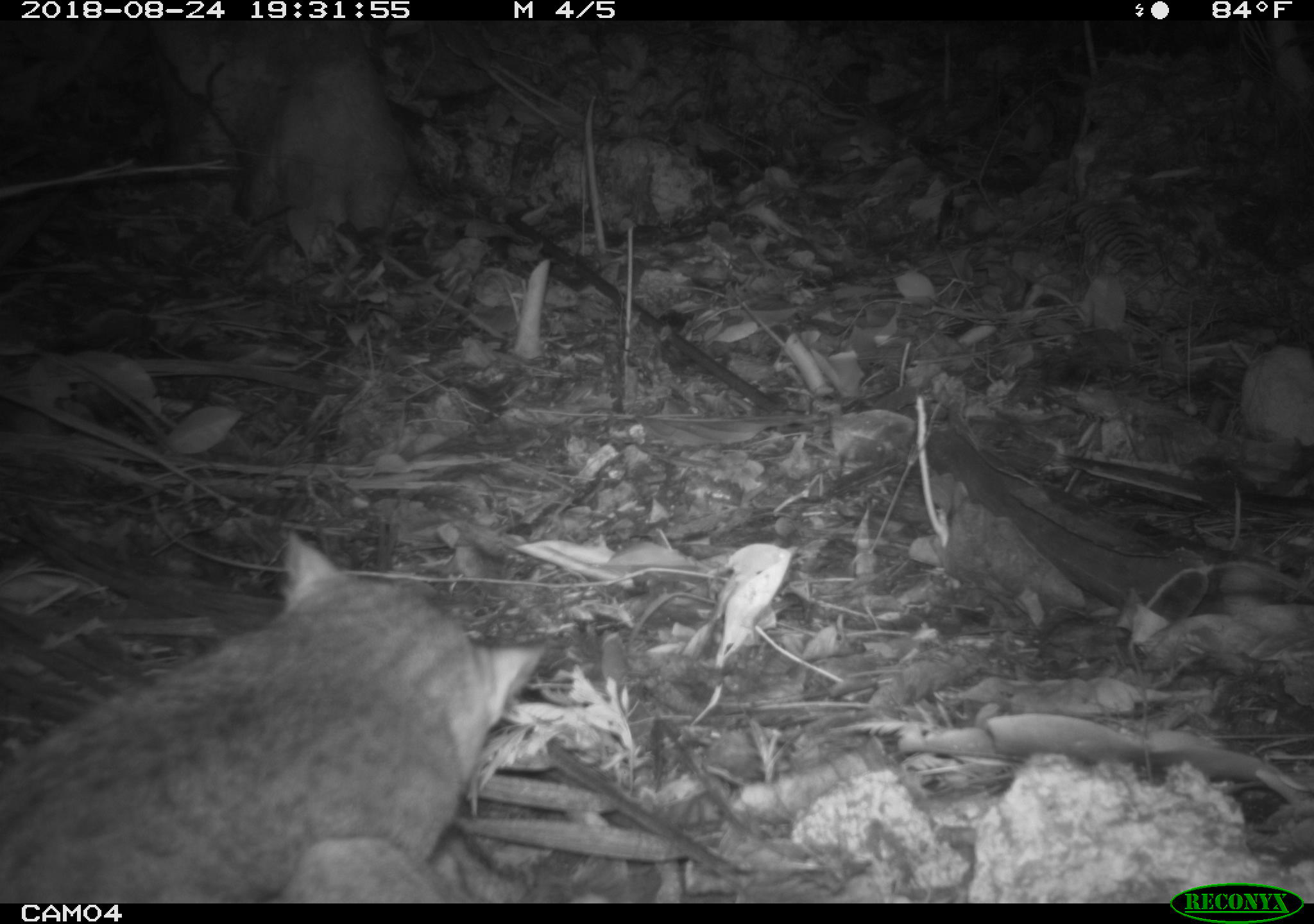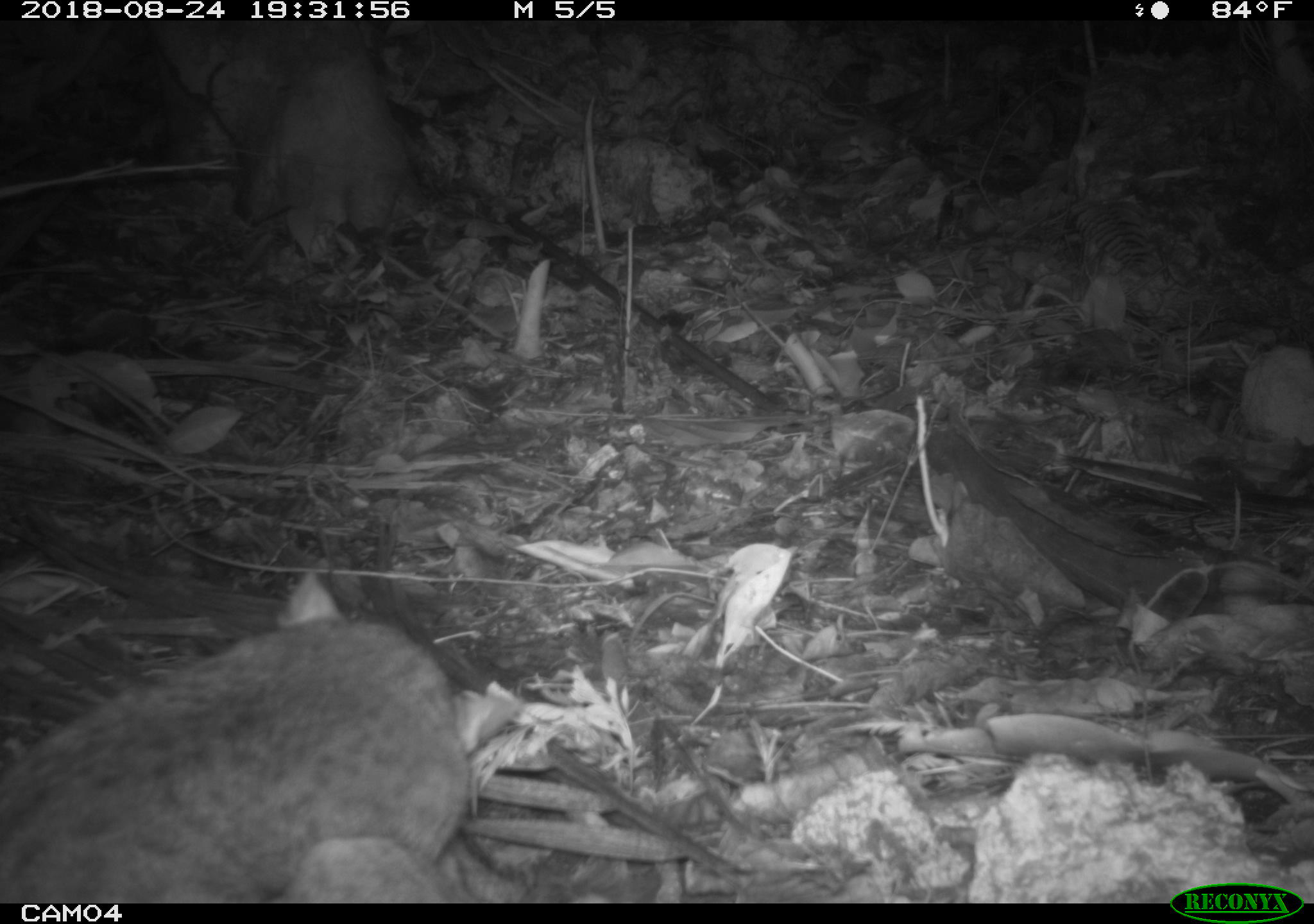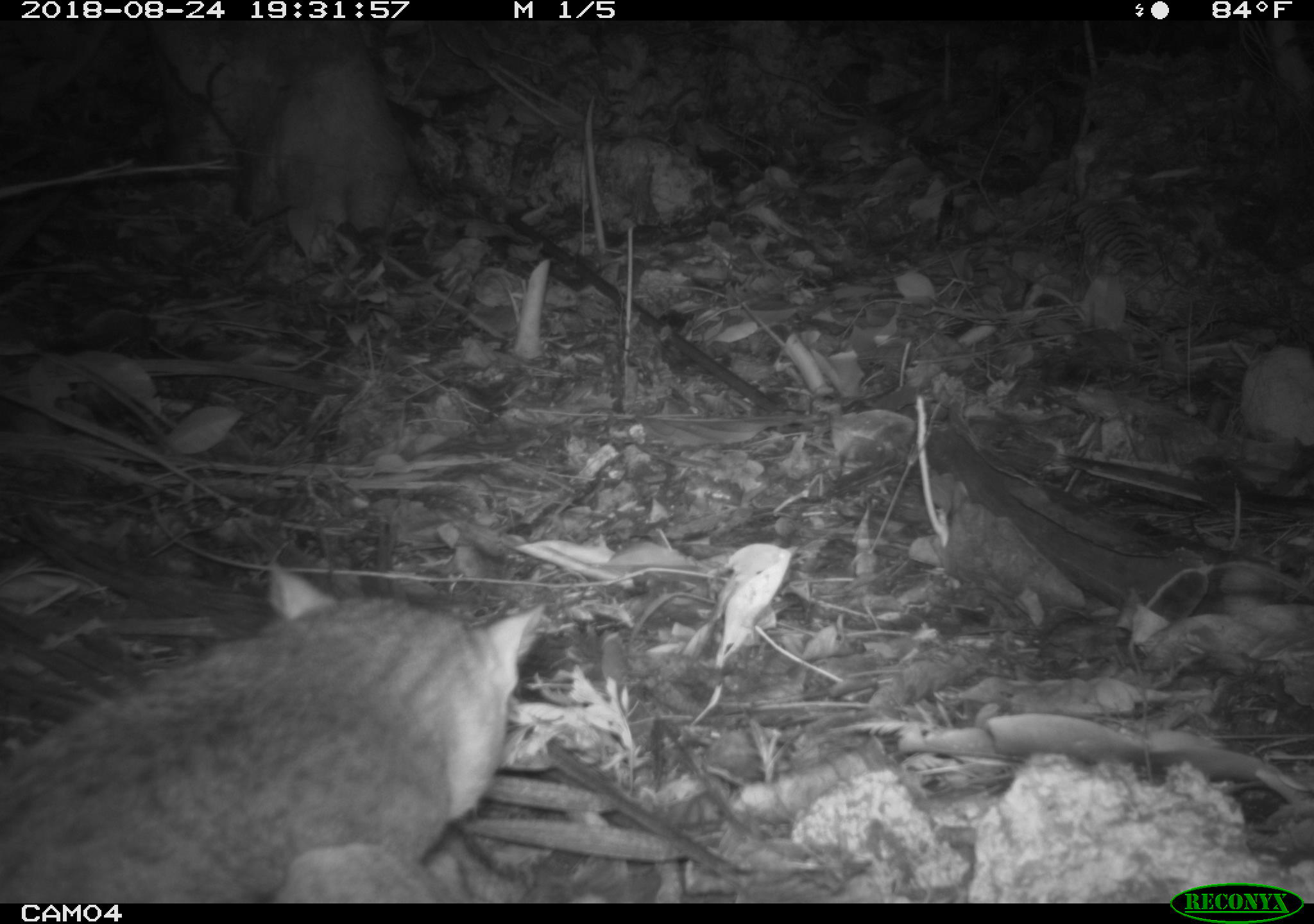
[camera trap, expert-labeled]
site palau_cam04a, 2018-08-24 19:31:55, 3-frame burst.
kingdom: Animalia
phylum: Chordata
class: Mammalia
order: Carnivora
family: Felidae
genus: Felis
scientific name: Felis catus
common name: cat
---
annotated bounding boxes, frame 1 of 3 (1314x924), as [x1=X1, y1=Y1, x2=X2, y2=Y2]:
cat: [x1=0, y1=529, x2=558, y2=905]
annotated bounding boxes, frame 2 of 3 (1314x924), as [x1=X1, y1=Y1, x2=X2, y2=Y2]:
cat: [x1=0, y1=567, x2=481, y2=902]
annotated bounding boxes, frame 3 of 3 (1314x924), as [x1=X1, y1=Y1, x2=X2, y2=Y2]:
cat: [x1=0, y1=559, x2=568, y2=904]